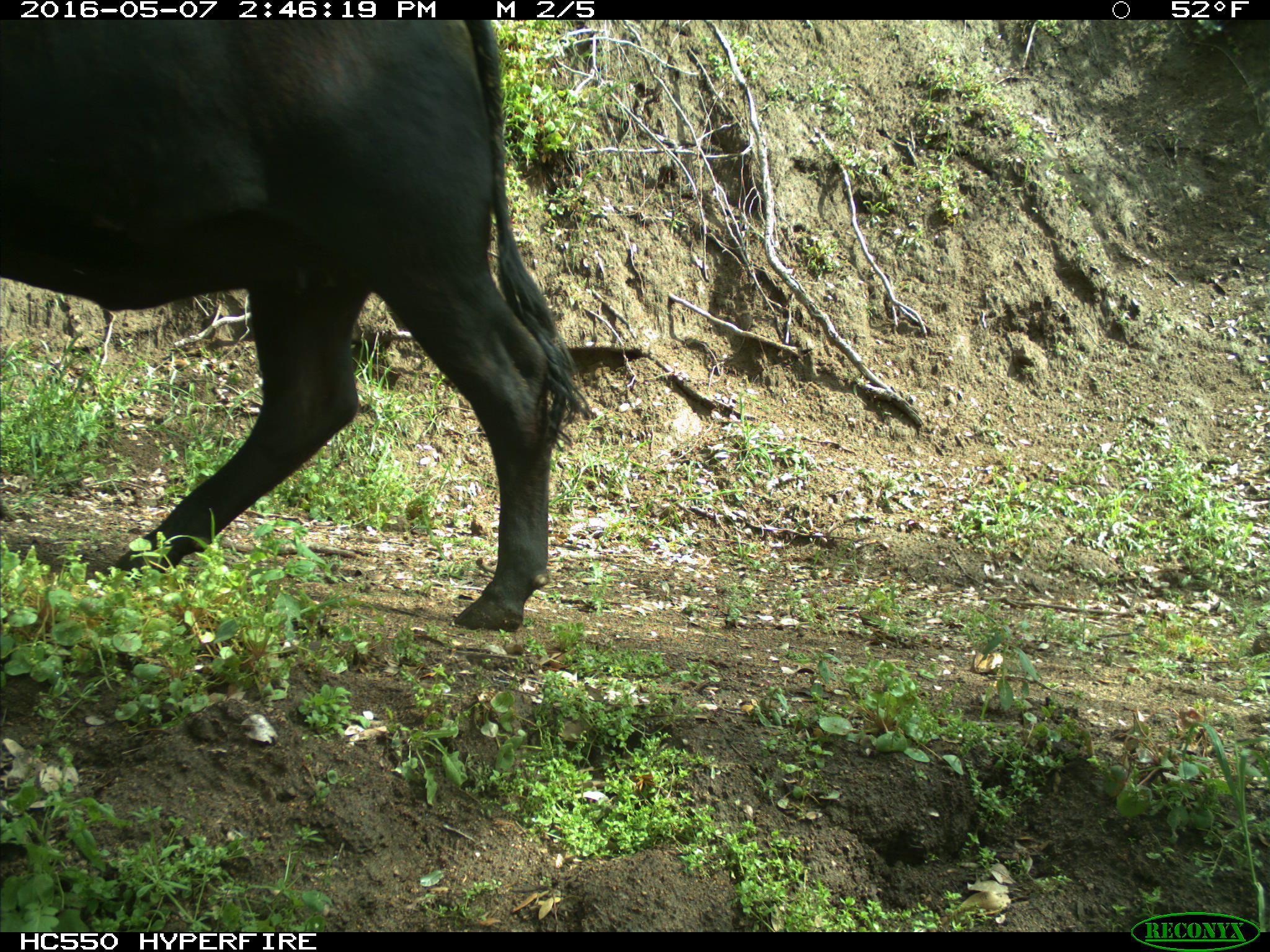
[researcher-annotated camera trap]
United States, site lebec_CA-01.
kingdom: Animalia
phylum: Chordata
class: Mammalia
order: Artiodactyla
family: Bovidae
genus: Bos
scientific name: Bos taurus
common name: domestic cow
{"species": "Bos taurus (domestic cow)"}